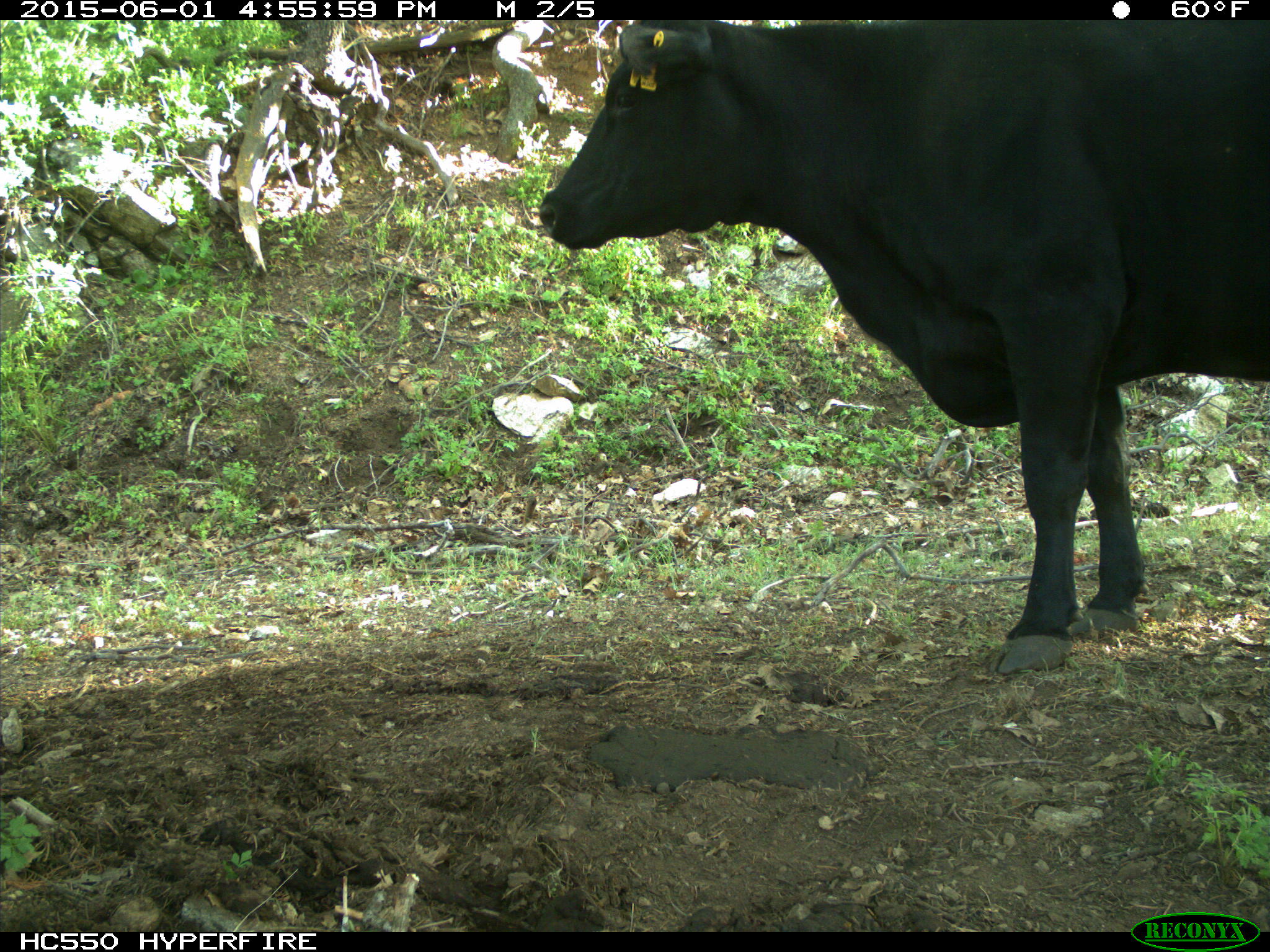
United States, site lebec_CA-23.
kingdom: Animalia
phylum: Chordata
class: Mammalia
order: Artiodactyla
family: Bovidae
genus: Bos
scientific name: Bos taurus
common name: domestic cow